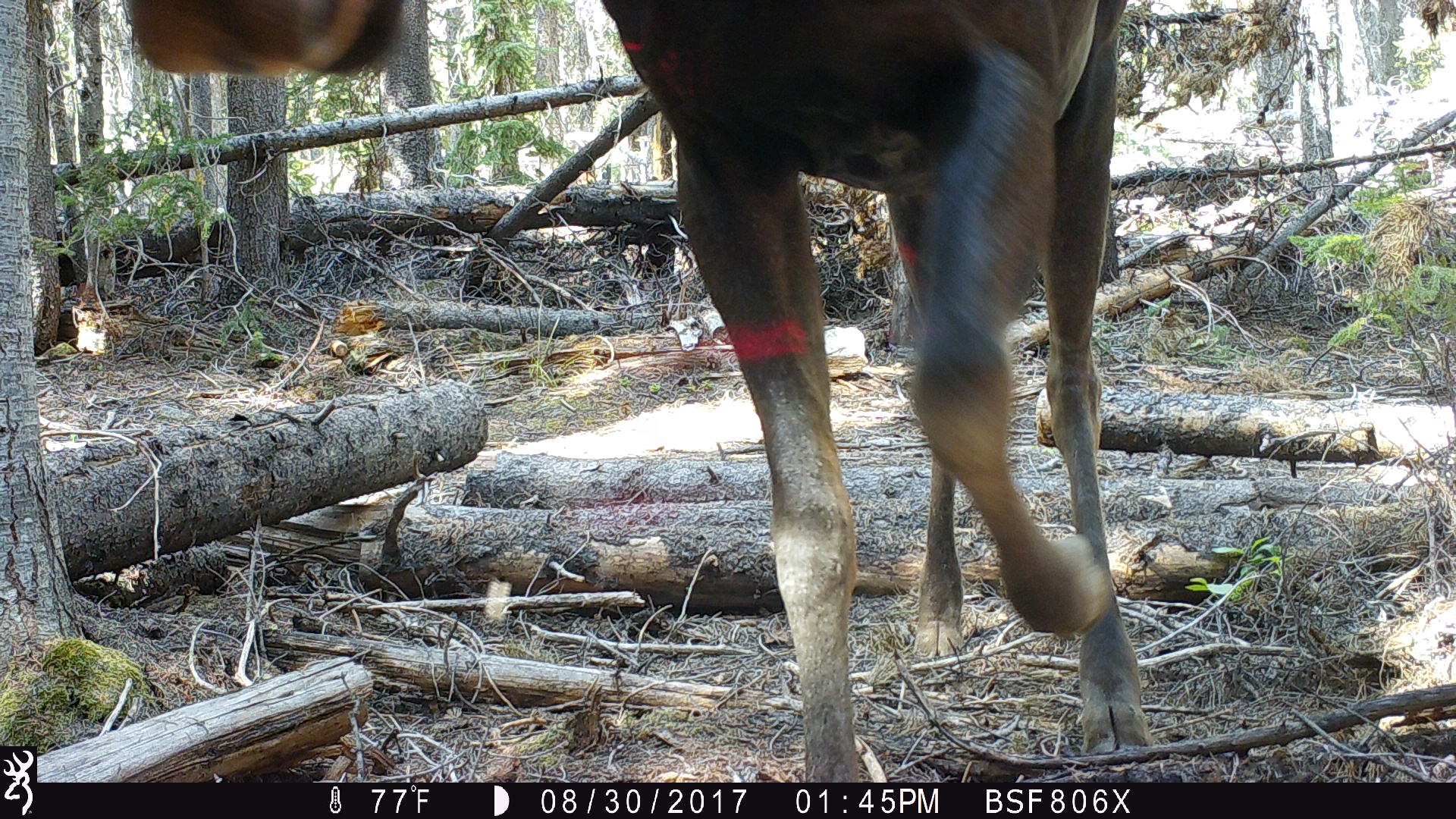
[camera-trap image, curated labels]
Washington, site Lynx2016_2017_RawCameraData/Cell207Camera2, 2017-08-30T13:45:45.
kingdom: Animalia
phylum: Chordata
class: Mammalia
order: Artiodactyla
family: Cervidae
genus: Alces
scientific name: Alces alces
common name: moose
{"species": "Alces alces (moose)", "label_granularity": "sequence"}